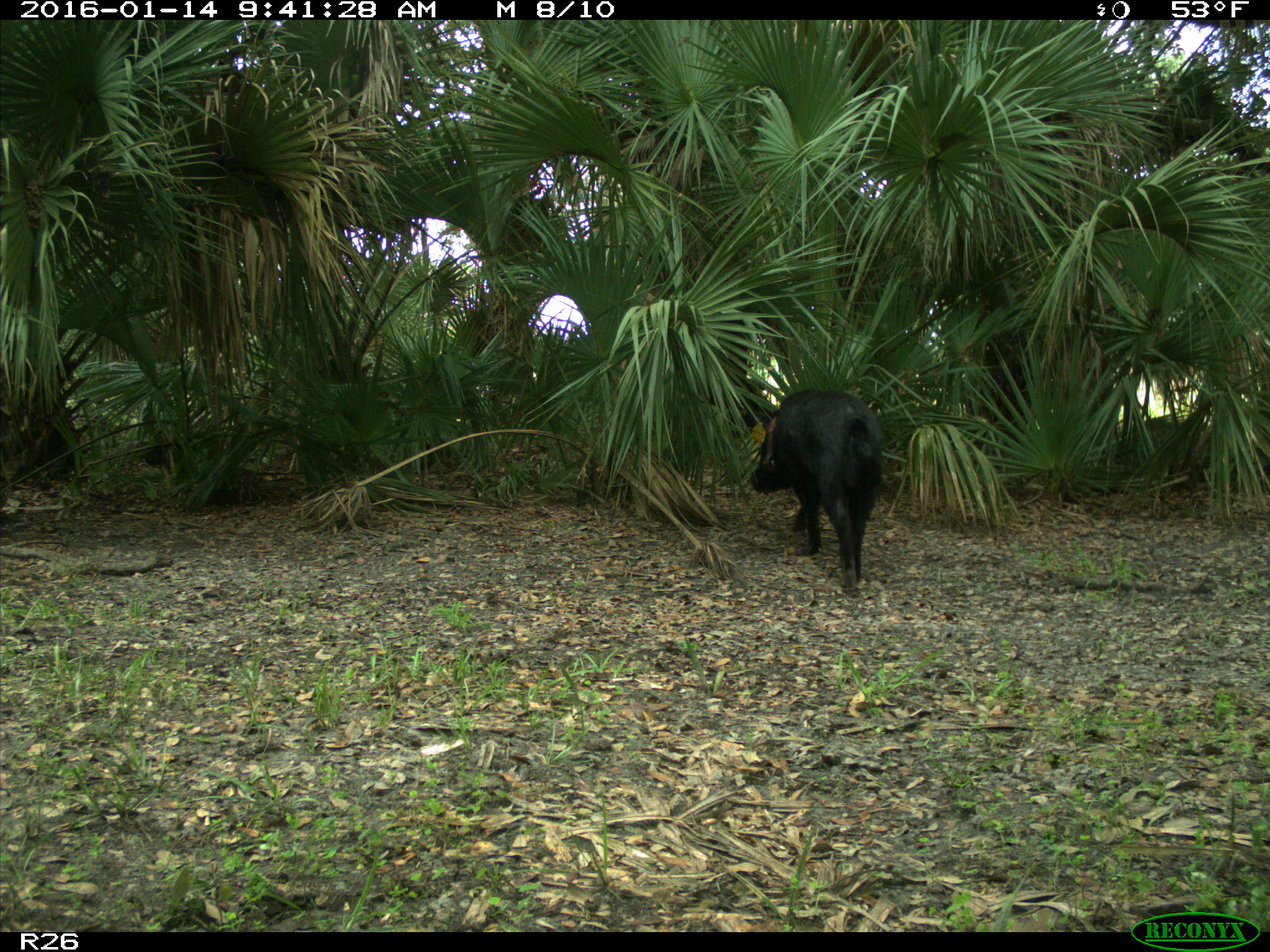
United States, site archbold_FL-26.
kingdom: Animalia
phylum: Chordata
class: Mammalia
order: Artiodactyla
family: Suidae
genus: Sus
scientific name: Sus scrofa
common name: wild boar